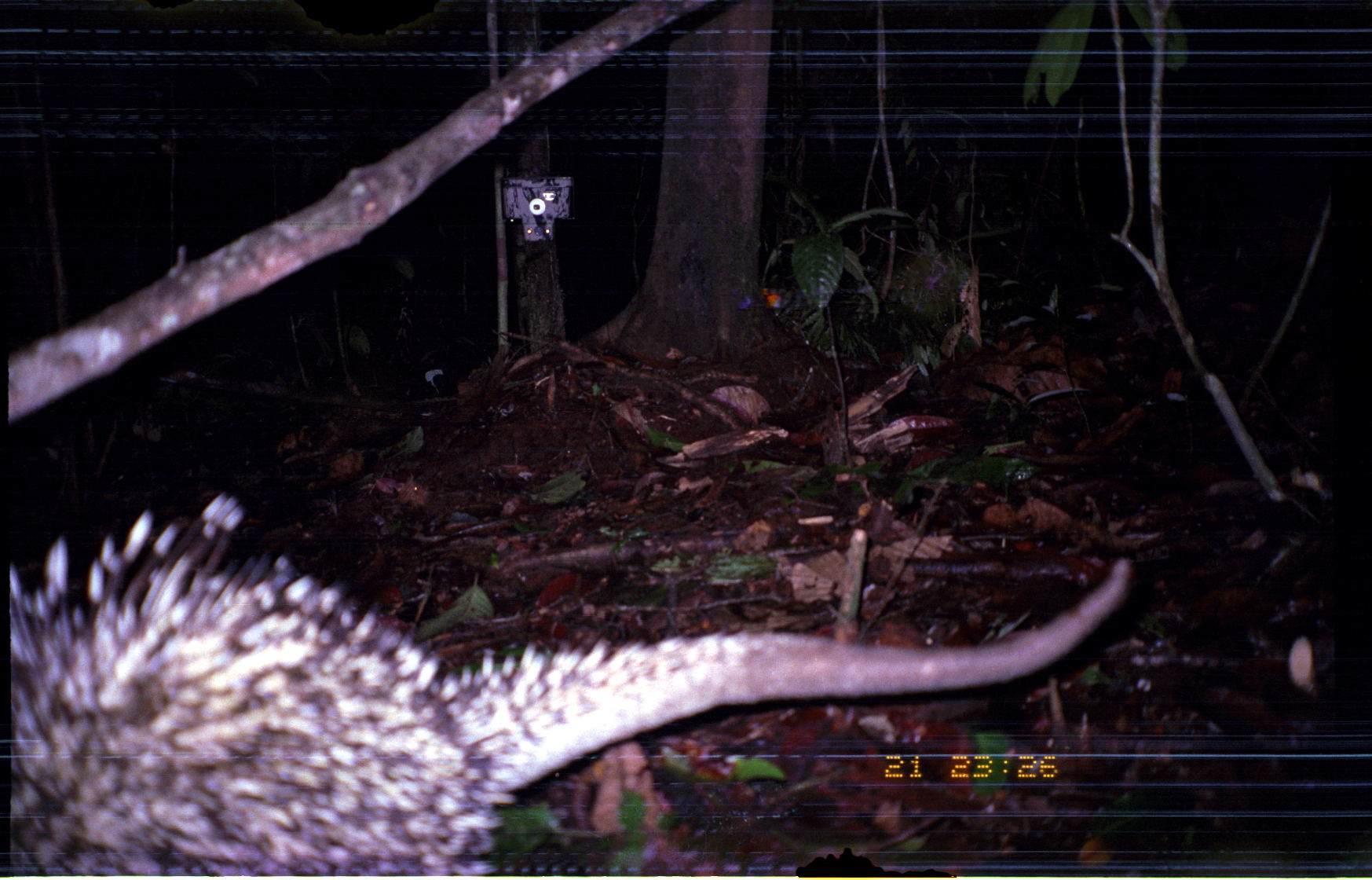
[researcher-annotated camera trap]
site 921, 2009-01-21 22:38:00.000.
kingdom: Animalia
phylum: Chordata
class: Mammalia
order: Rodentia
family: Erethizontidae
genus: Coendou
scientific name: Coendou bicolor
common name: bicolor-spined porcupine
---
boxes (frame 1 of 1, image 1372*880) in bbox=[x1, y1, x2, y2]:
coendou bicolor: bbox=[10, 487, 1130, 878]